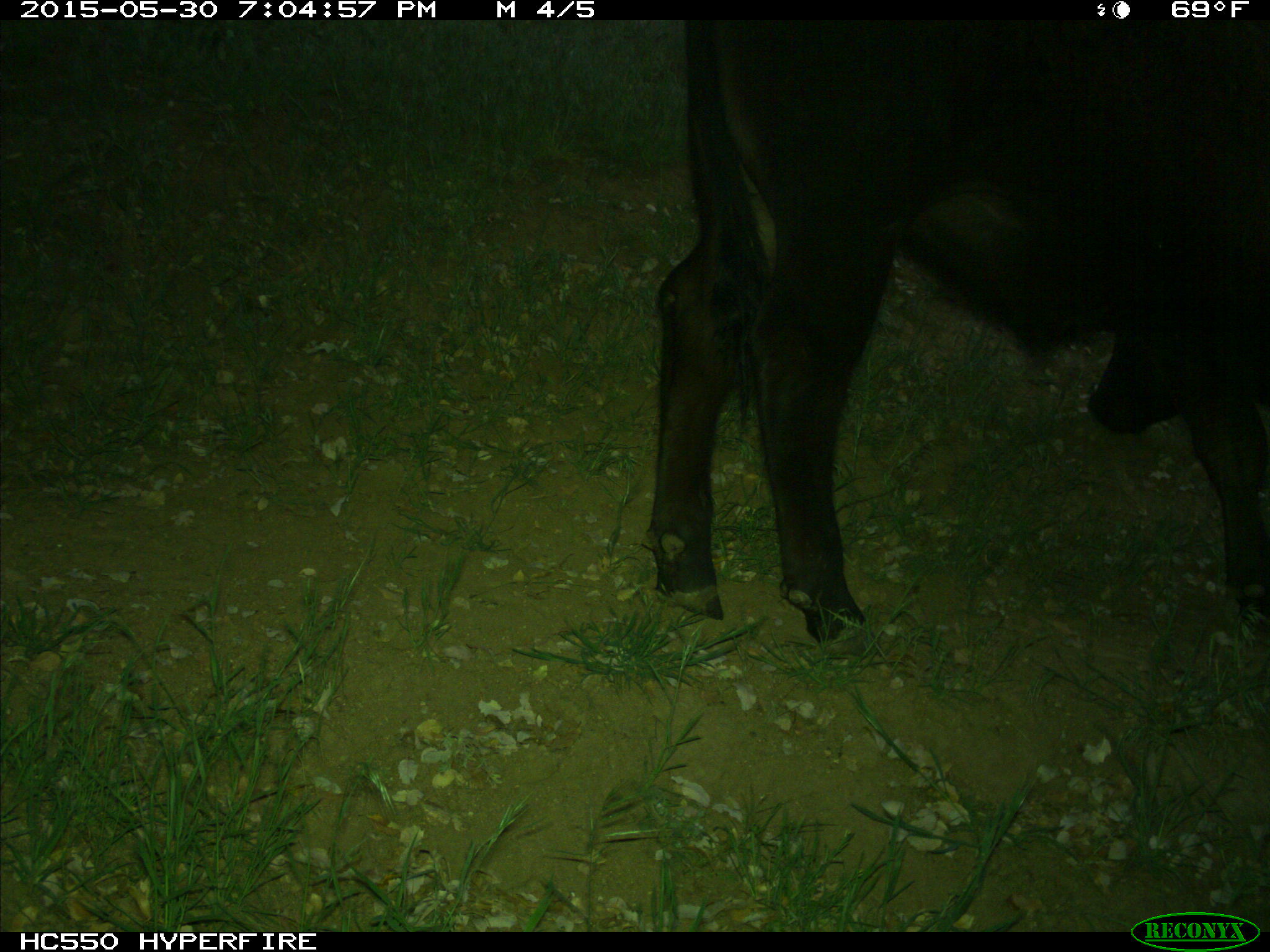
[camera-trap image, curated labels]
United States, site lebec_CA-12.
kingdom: Animalia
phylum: Chordata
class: Mammalia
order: Artiodactyla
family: Bovidae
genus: Bos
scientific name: Bos taurus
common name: domestic cow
Bos taurus (domestic cow).